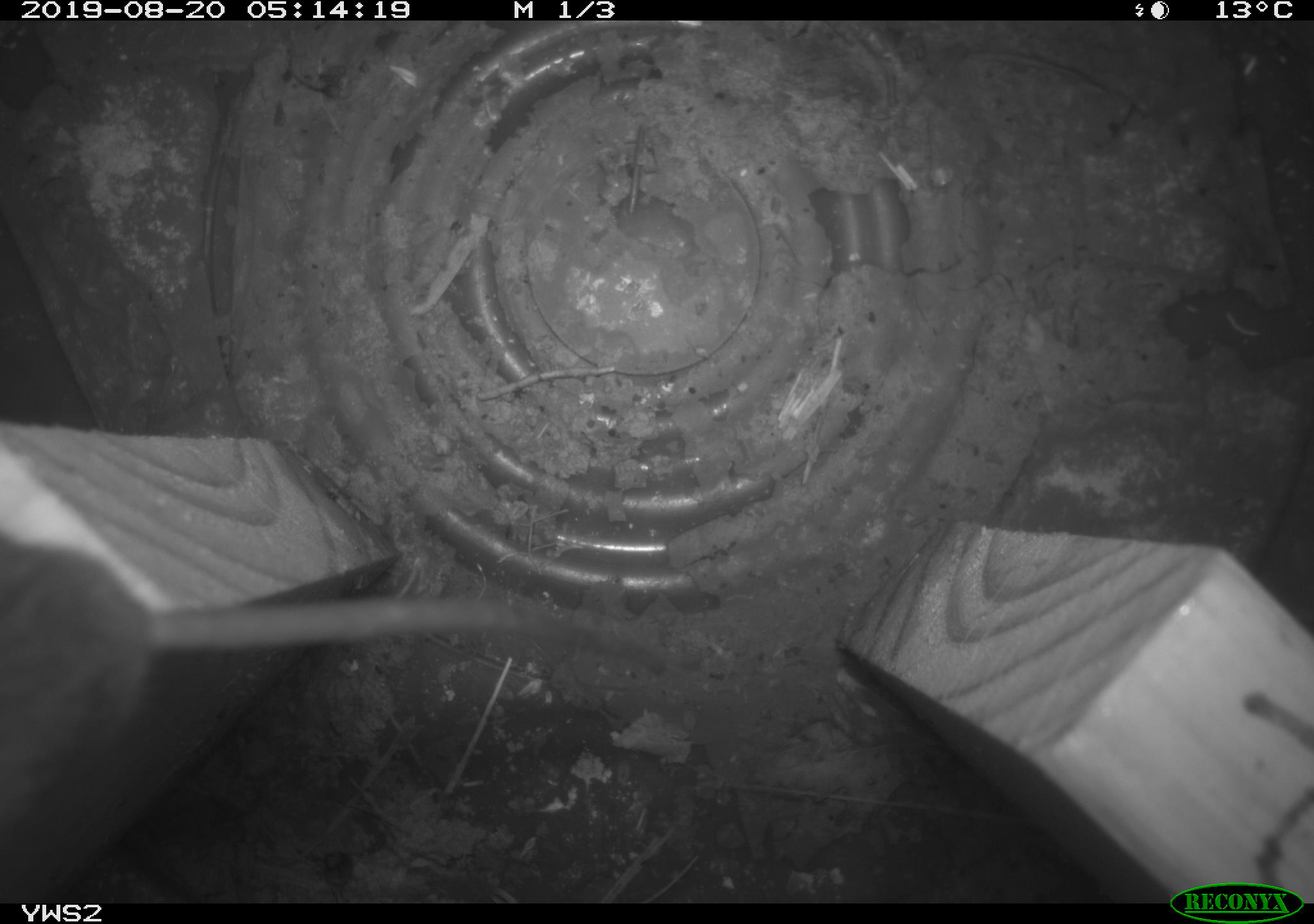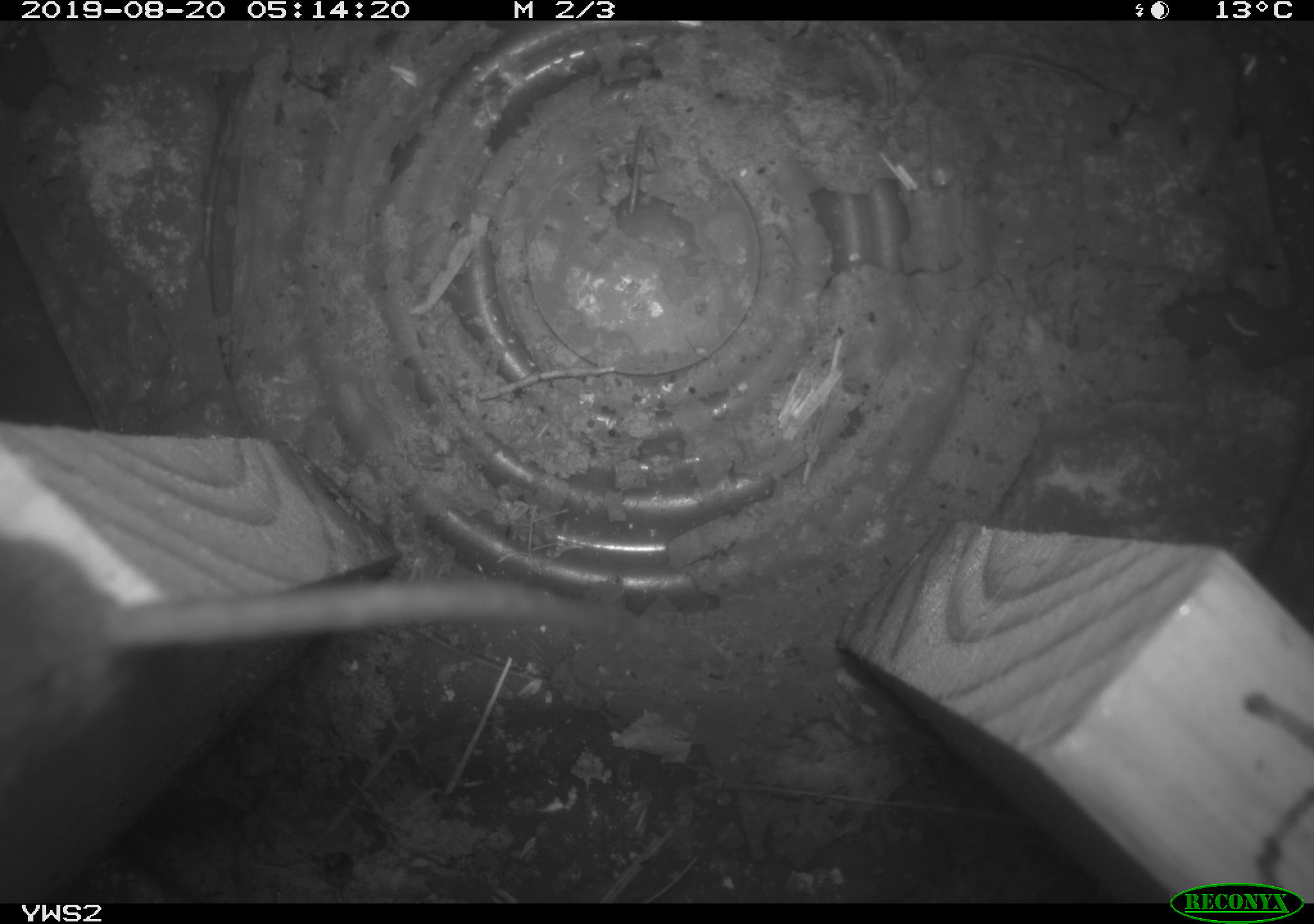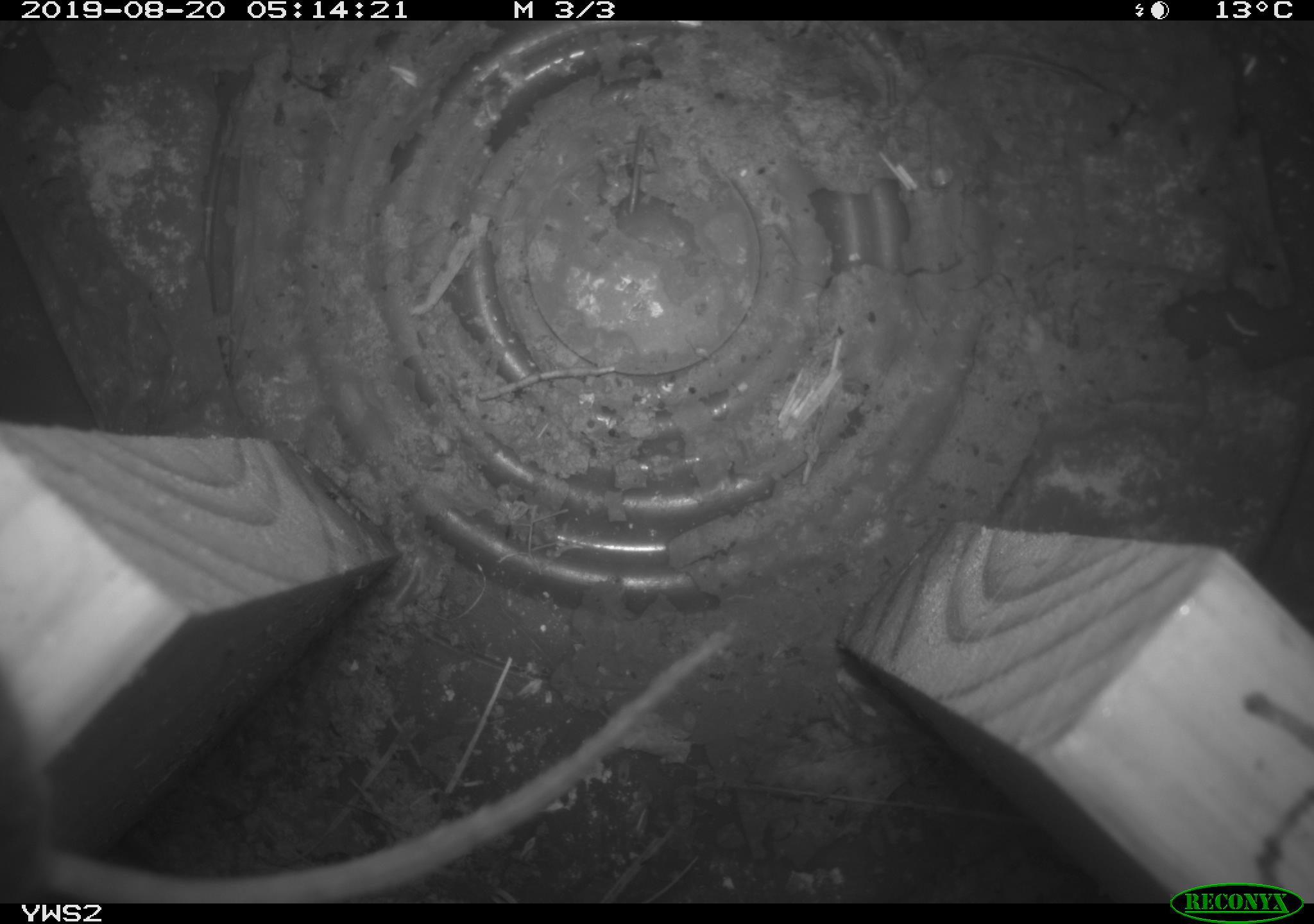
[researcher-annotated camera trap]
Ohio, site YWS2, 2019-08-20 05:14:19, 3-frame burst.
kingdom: Animalia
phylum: Chordata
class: Mammalia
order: Rodentia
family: Cricetidae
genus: Peromyscus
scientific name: Peromyscus leucopus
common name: white-footed mouse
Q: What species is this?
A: White-footed mouse (Peromyscus leucopus).